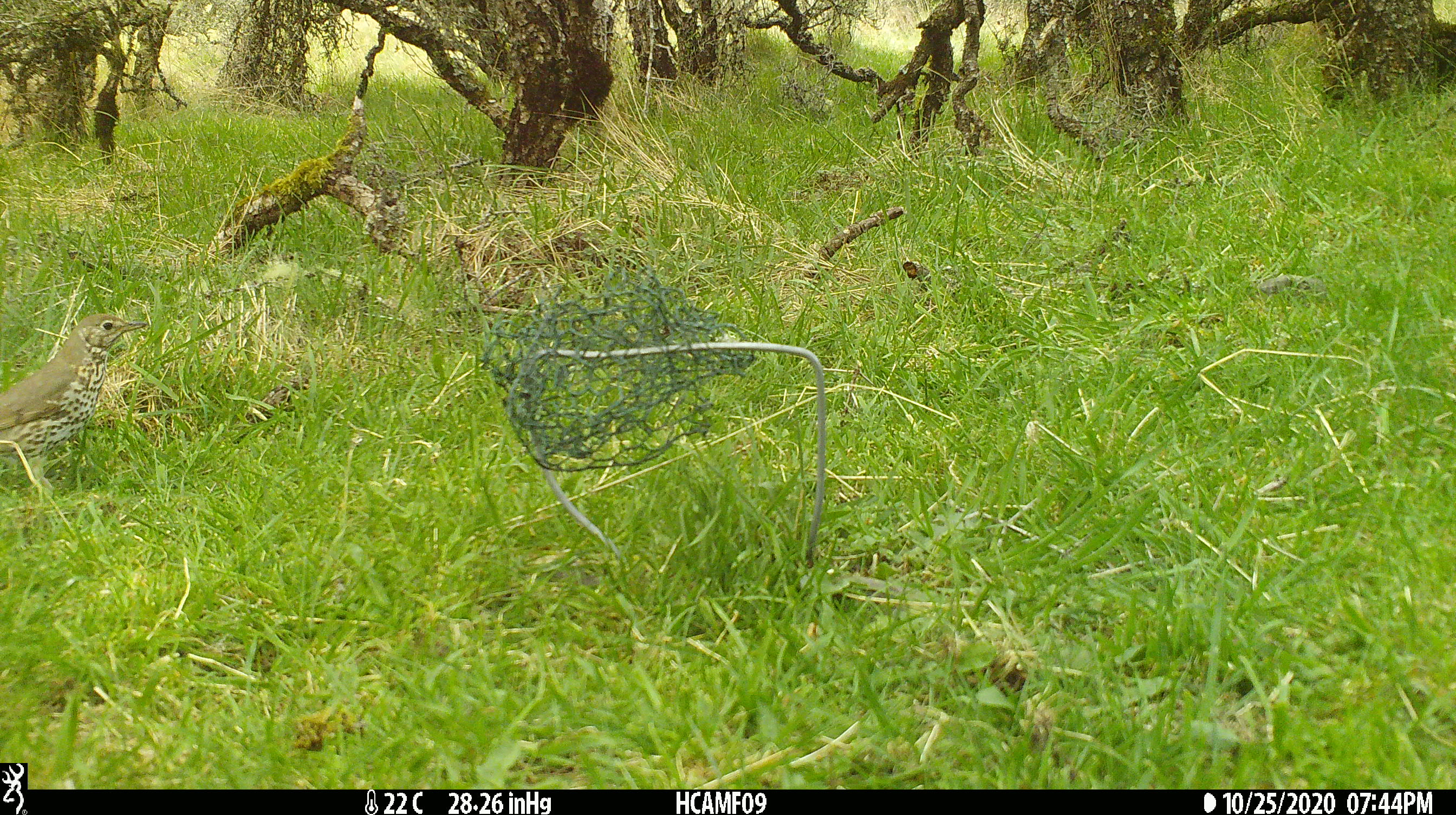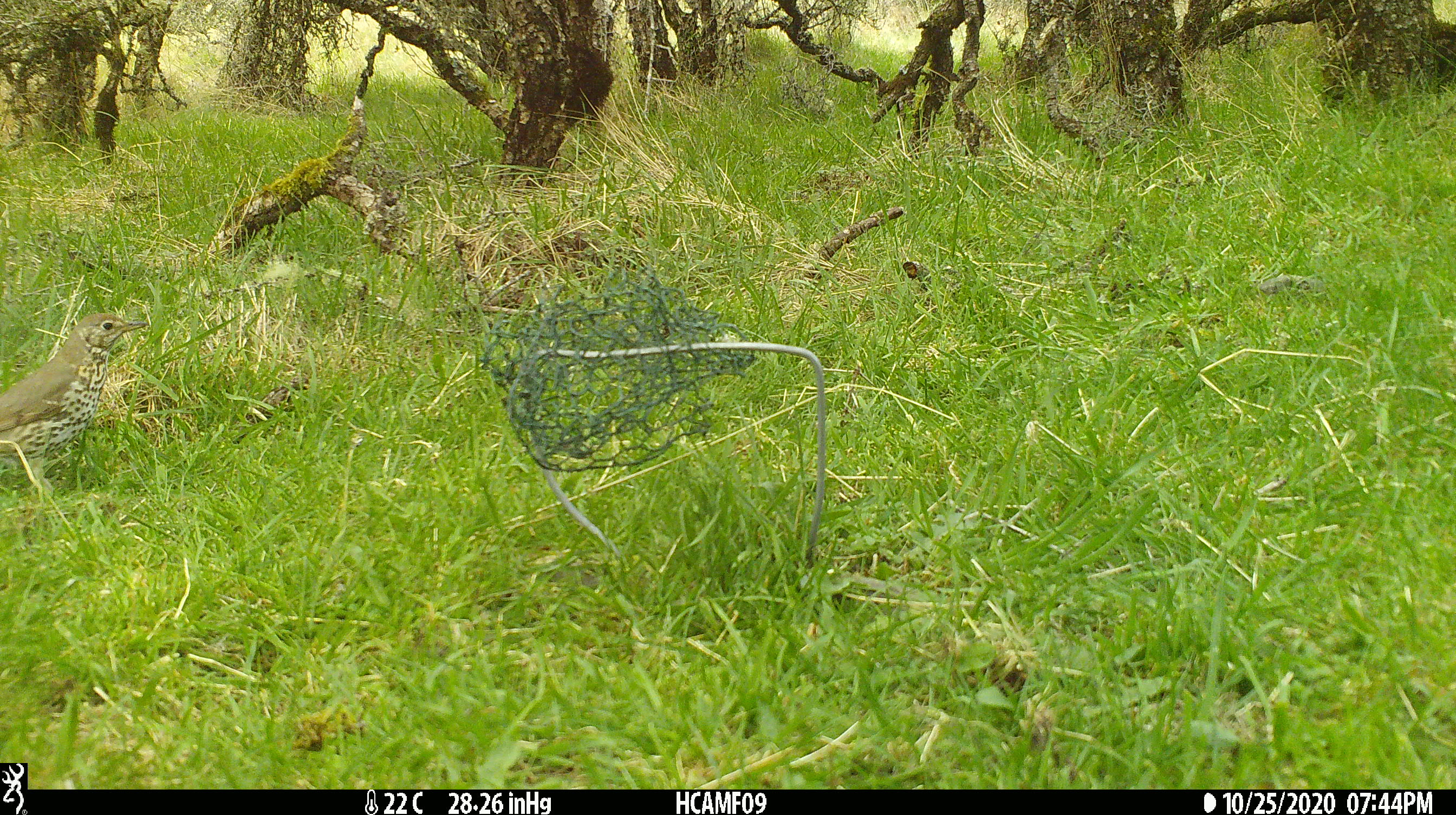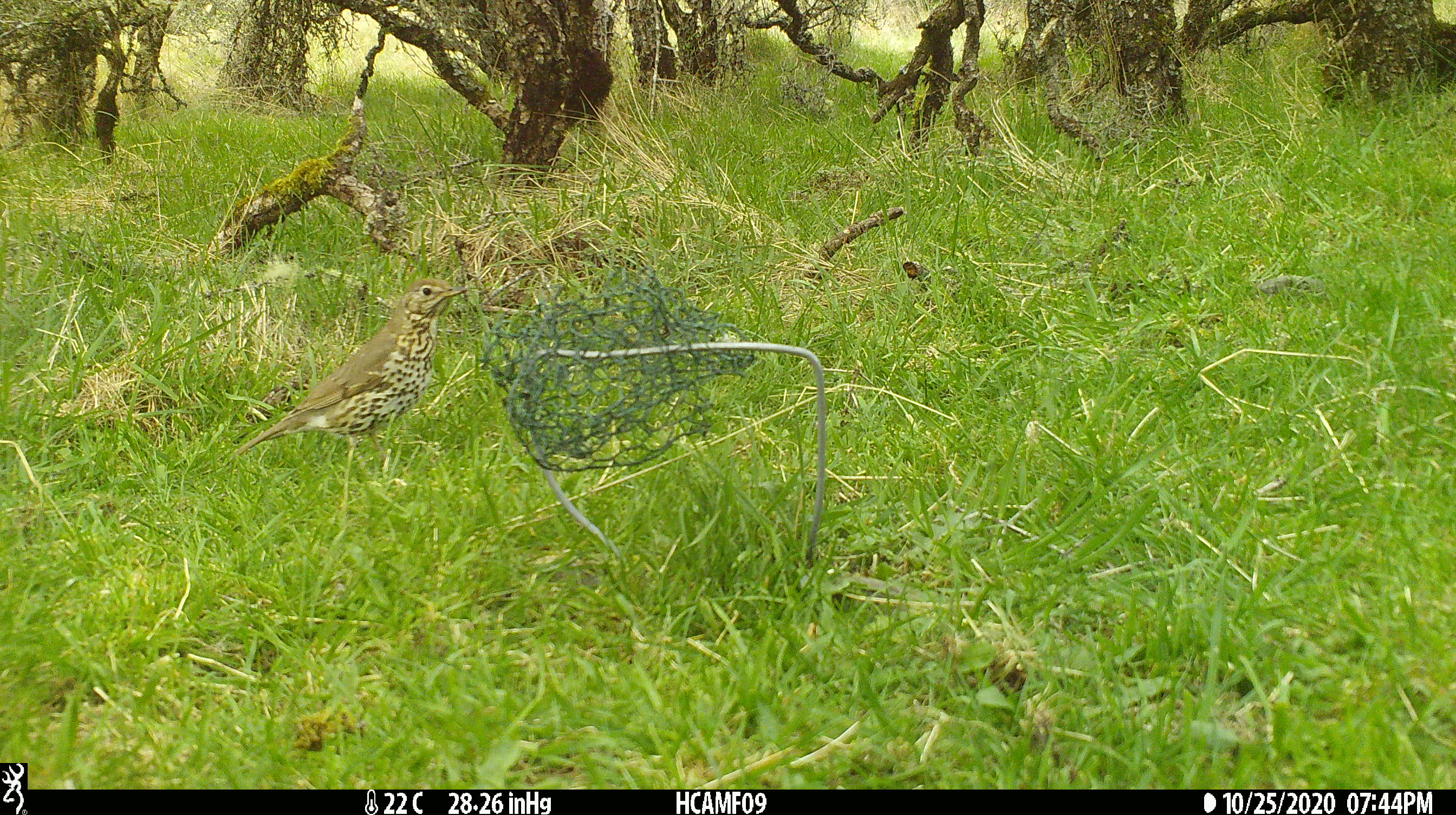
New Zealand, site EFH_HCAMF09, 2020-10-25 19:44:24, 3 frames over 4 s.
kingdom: Animalia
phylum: Chordata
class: Aves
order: Passeriformes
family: Turdidae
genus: Turdus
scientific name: Turdus philomelos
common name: song thrush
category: thrush